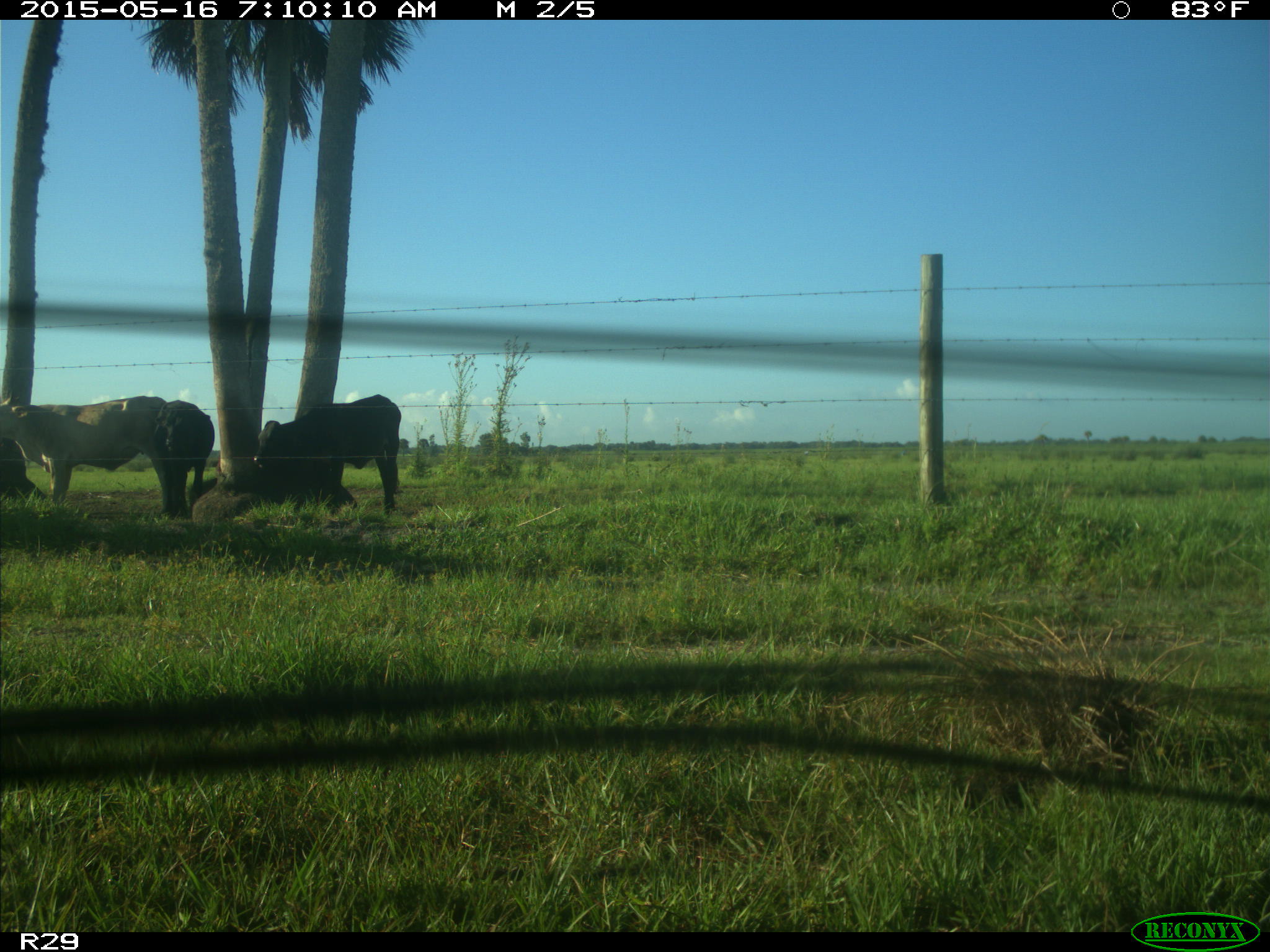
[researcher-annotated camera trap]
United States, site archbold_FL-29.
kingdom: Animalia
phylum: Chordata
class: Mammalia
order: Artiodactyla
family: Bovidae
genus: Bos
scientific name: Bos taurus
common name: domestic cow